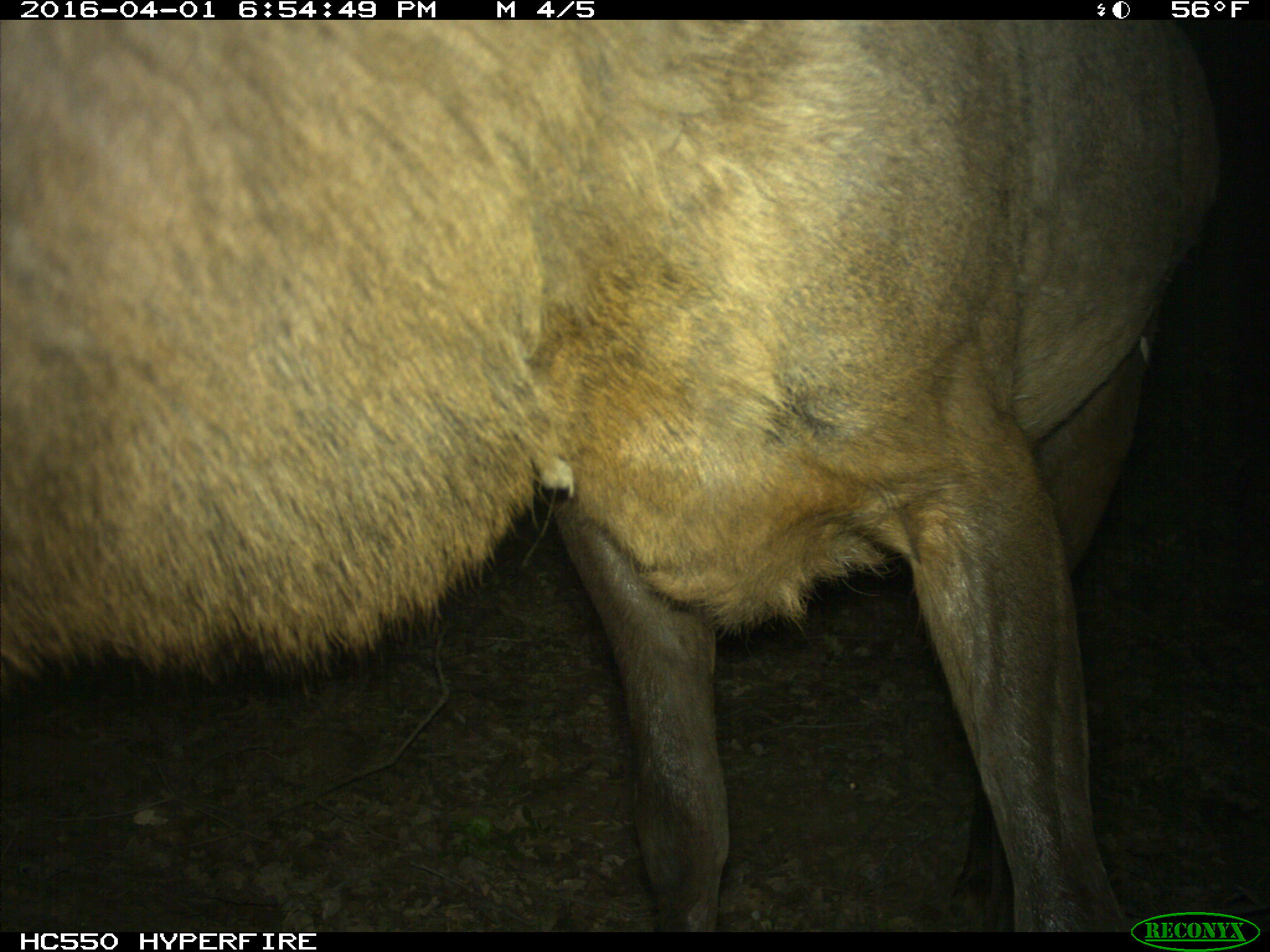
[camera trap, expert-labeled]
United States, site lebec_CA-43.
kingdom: Animalia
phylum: Chordata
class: Mammalia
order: Artiodactyla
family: Cervidae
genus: Cervus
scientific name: Cervus canadensis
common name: elk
Cervus canadensis (elk).